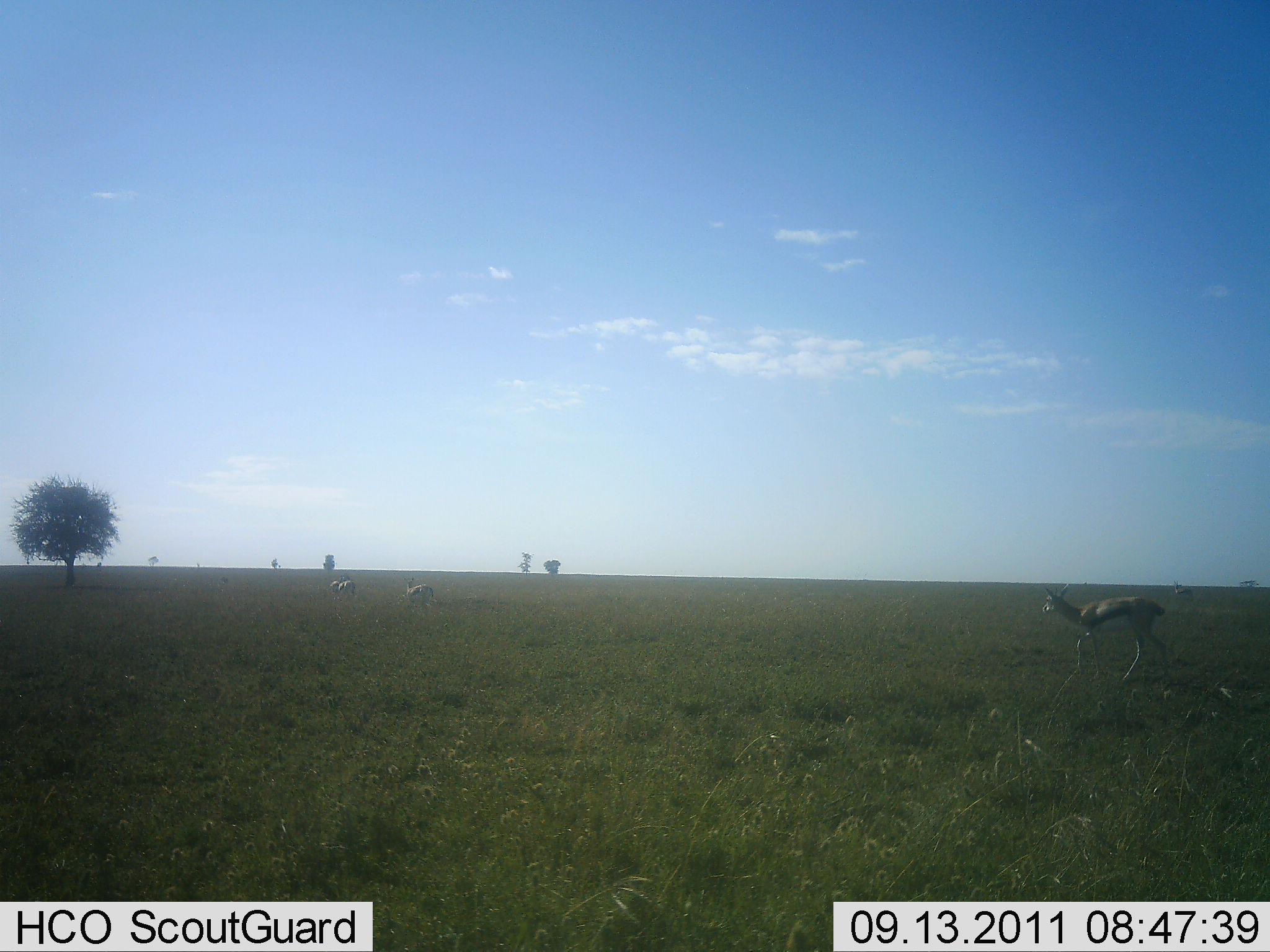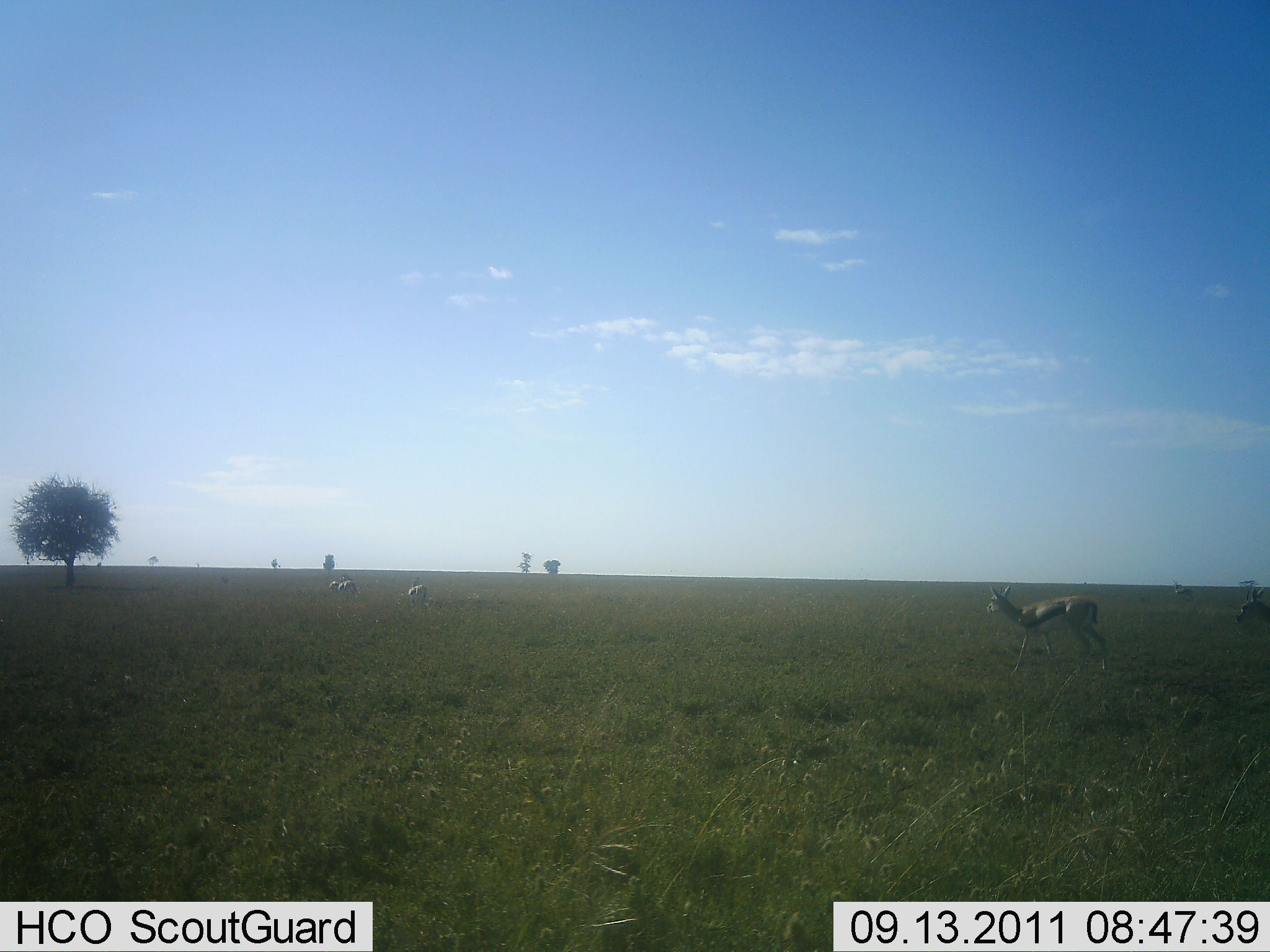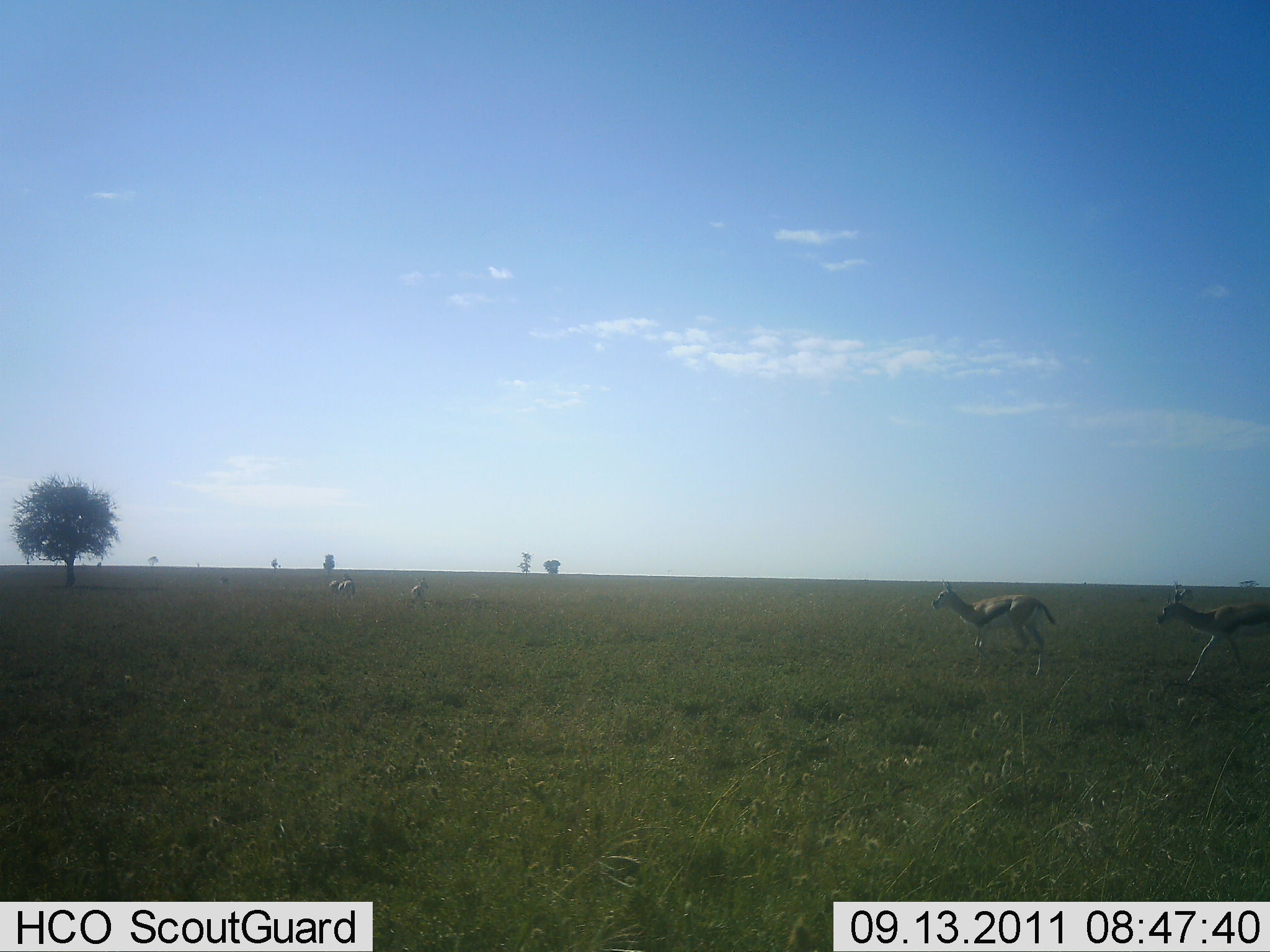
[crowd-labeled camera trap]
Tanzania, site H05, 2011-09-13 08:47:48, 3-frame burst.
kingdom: Animalia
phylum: Chordata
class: Mammalia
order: Artiodactyla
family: Bovidae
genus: Eudorcas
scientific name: Eudorcas thomsonii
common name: thomson's gazelle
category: gazellethomsons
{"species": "gazellethomsons (thomson's gazelle) (Eudorcas thomsonii)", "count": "5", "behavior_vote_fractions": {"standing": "33%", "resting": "8%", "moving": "100%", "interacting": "8%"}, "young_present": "0%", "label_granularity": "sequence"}